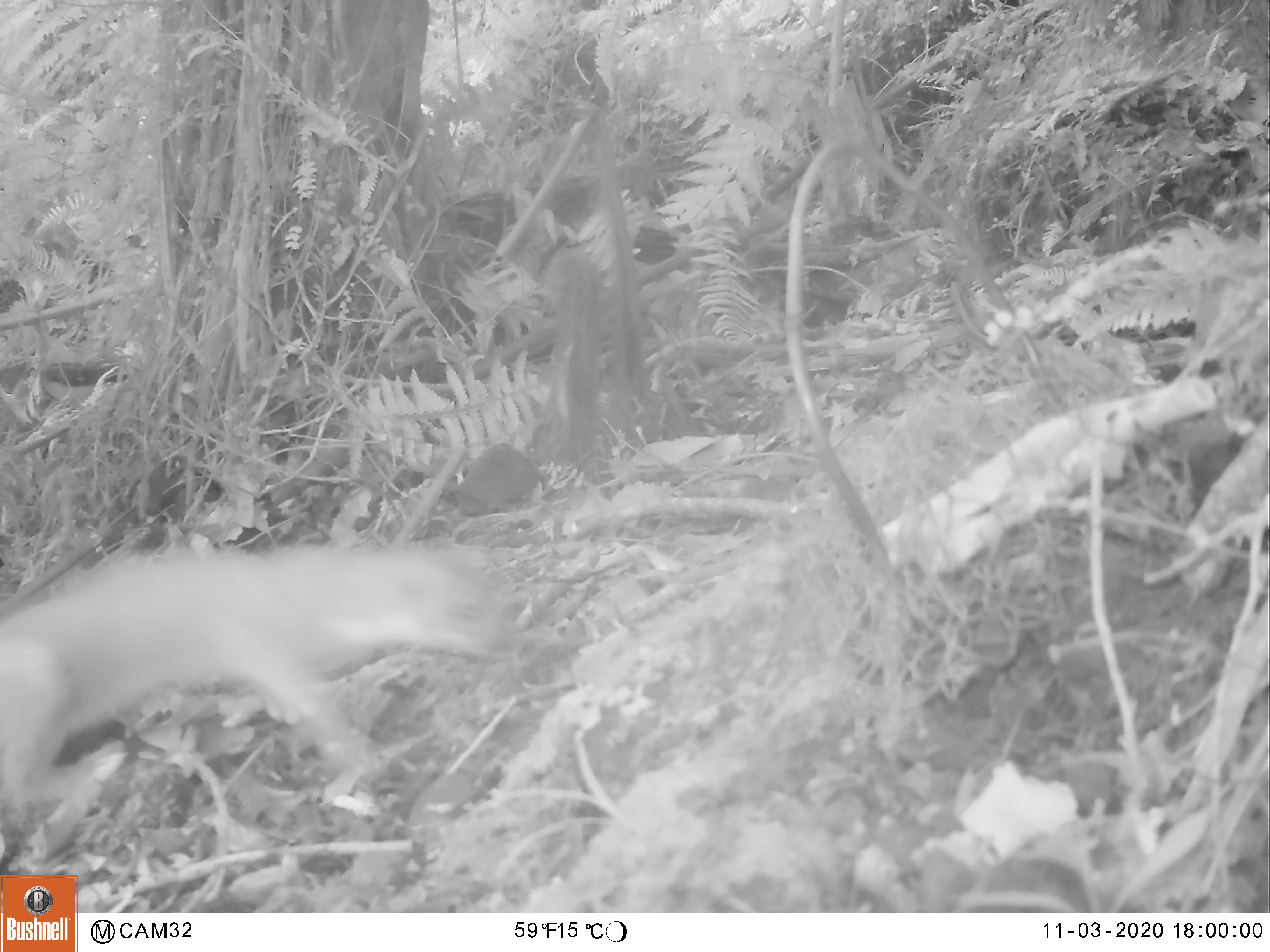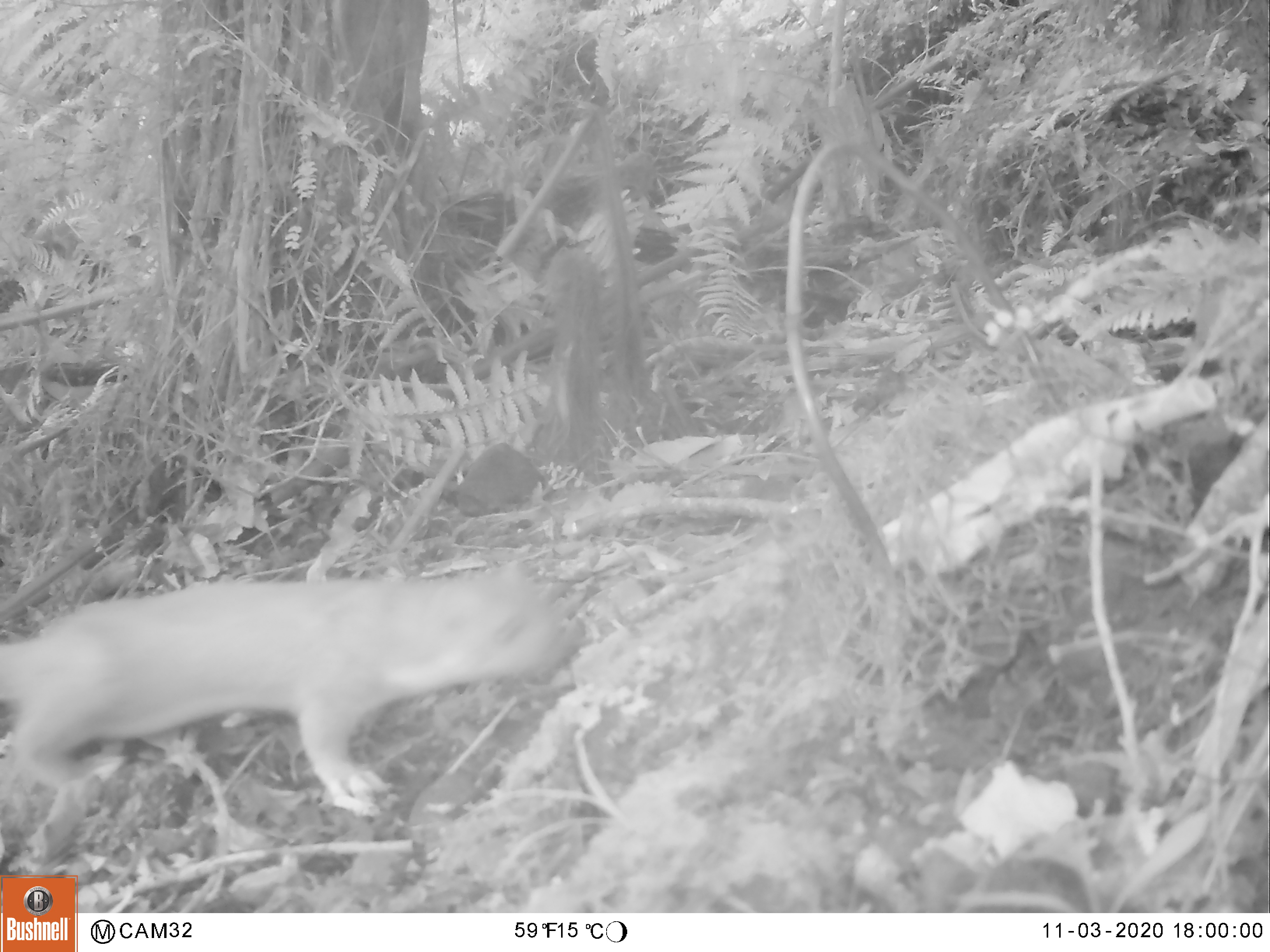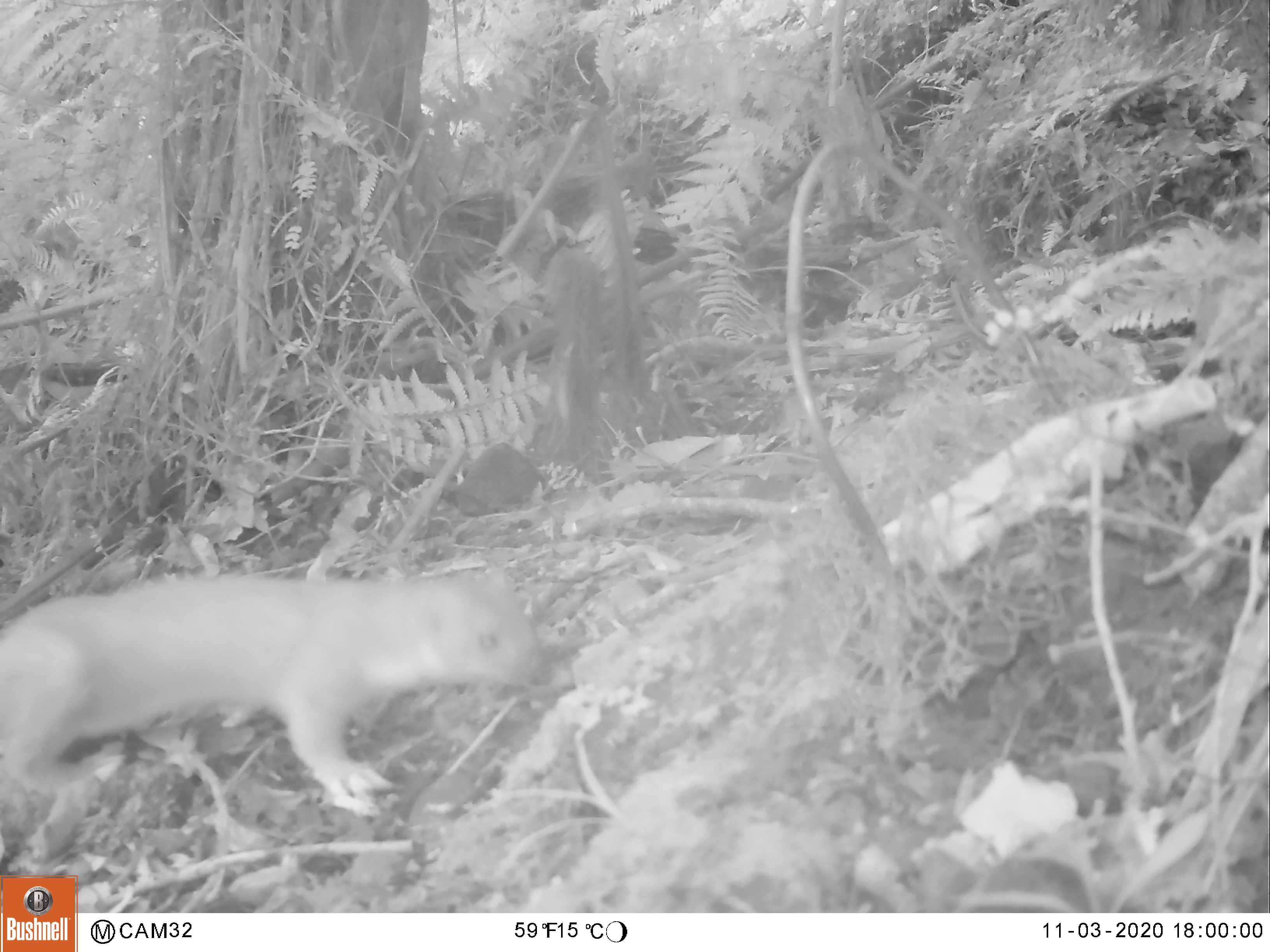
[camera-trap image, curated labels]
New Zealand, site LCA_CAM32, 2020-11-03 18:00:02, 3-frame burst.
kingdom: Animalia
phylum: Chordata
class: Mammalia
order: Carnivora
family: Mustelidae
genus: Mustela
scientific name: Mustela erminea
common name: stoat